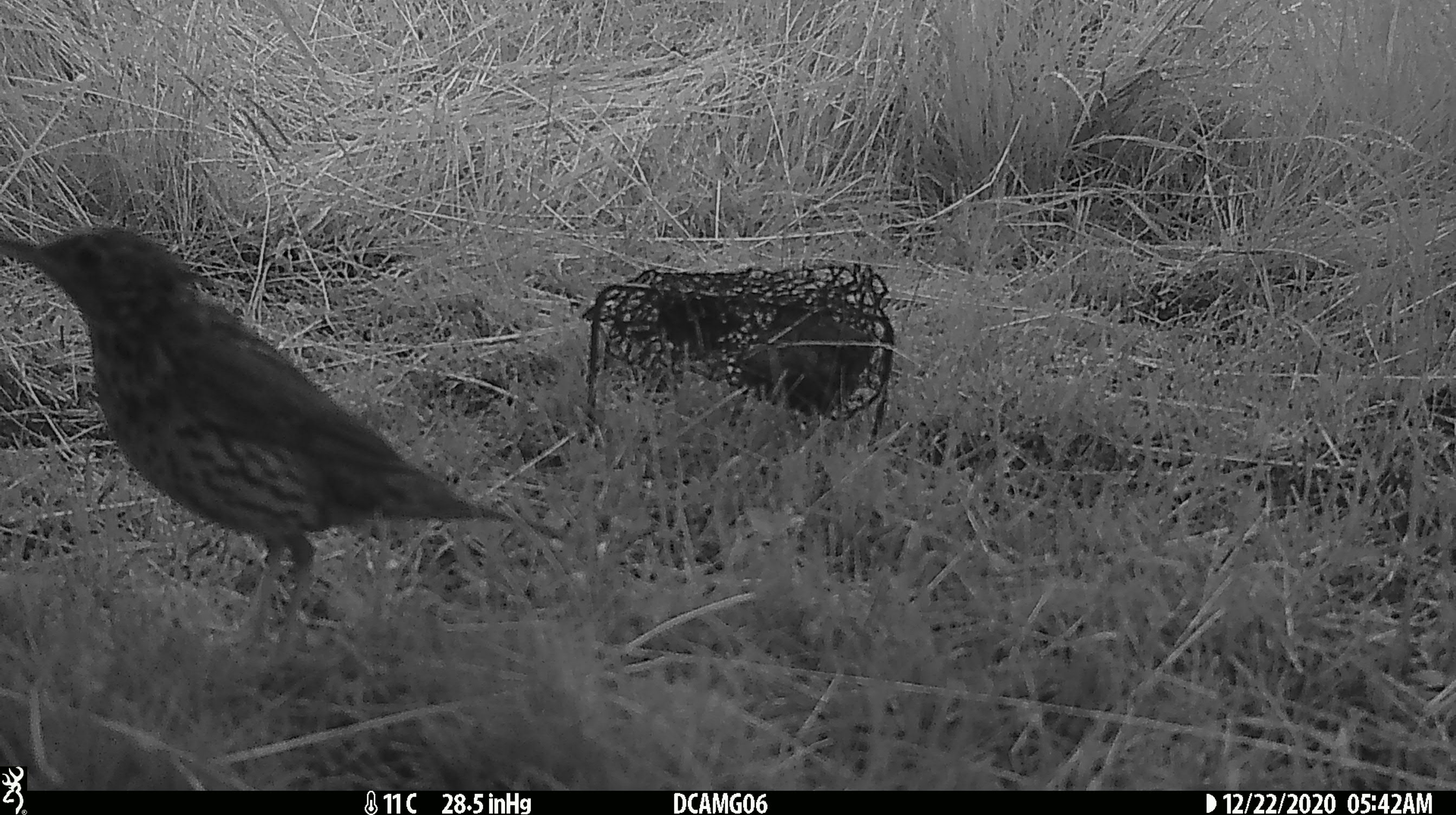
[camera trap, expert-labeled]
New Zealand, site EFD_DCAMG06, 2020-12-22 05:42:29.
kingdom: Animalia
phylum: Chordata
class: Aves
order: Passeriformes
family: Turdidae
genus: Turdus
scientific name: Turdus philomelos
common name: song thrush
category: thrush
Thrush (song thrush) (Turdus philomelos).